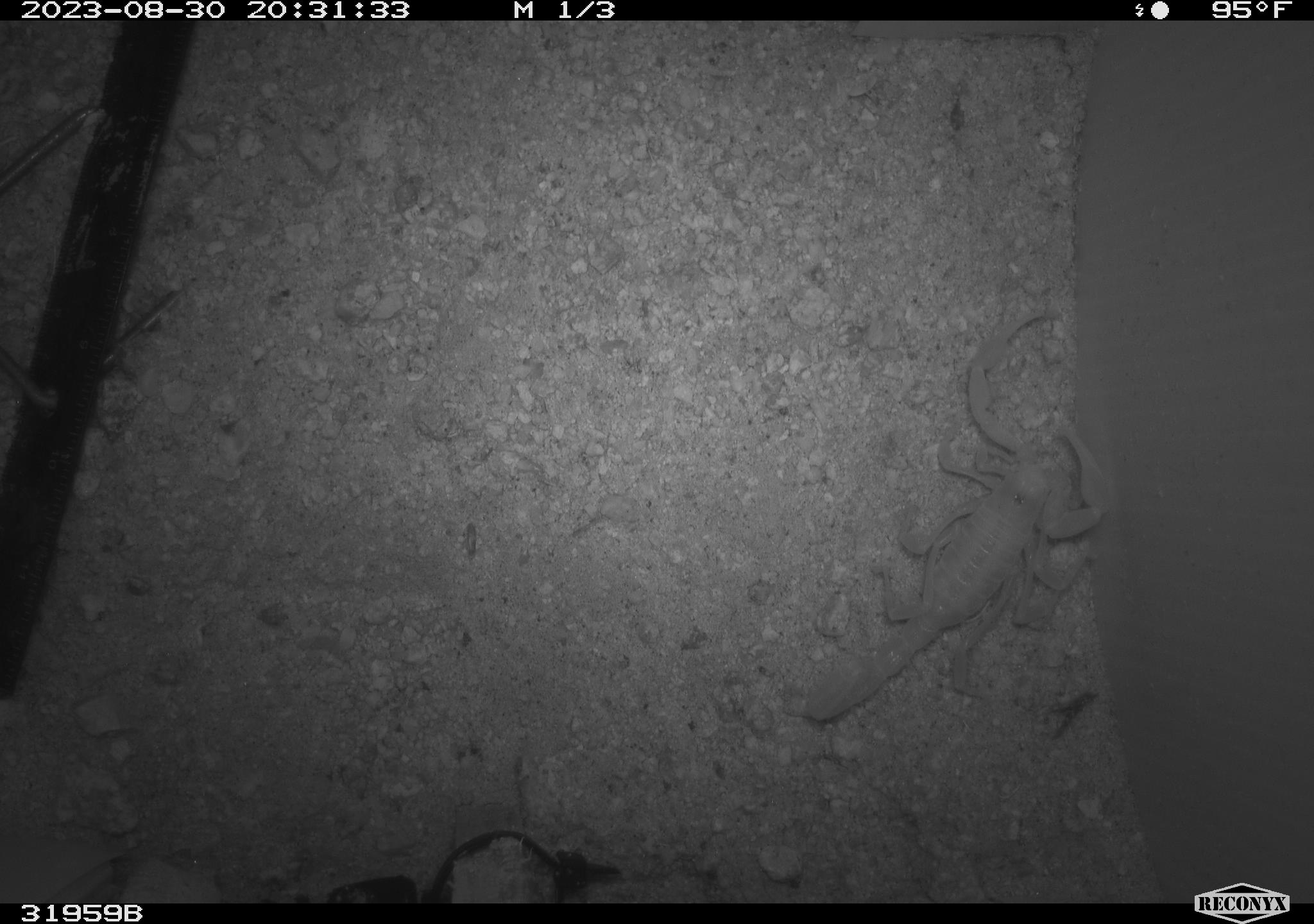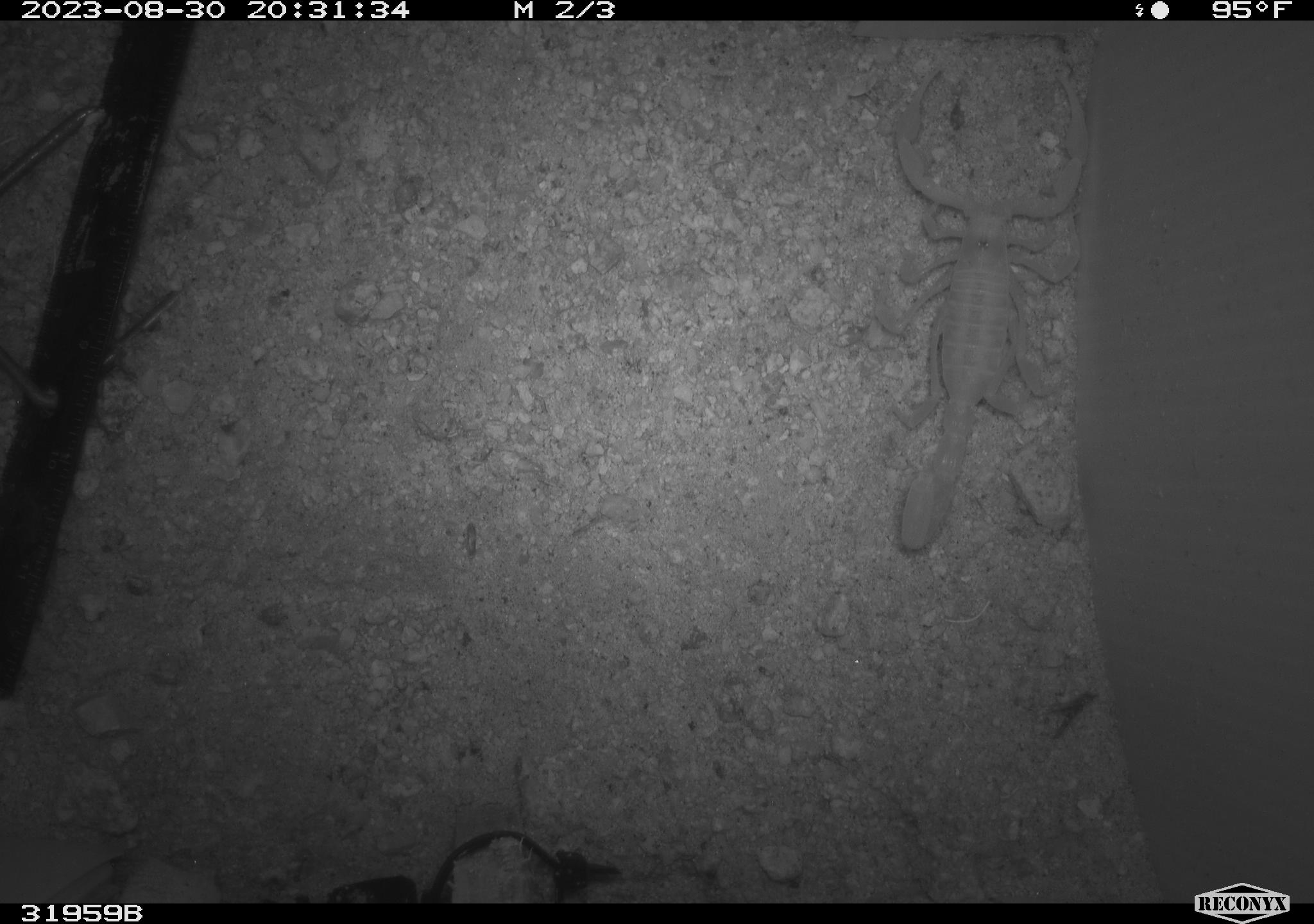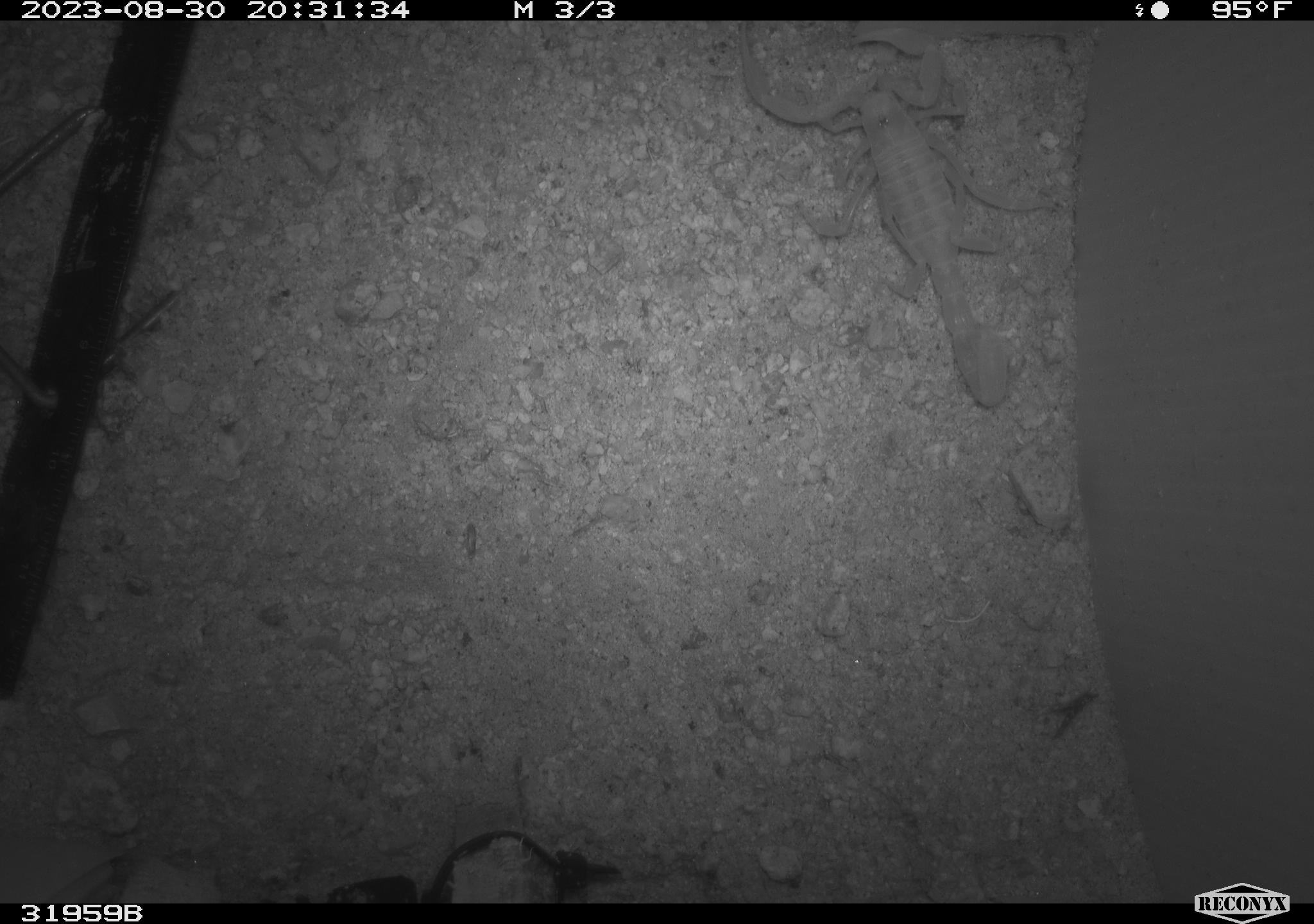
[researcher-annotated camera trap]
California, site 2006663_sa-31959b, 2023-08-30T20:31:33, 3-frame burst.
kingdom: Animalia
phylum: Arthropoda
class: Arachnida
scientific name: Arachnida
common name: arachnids